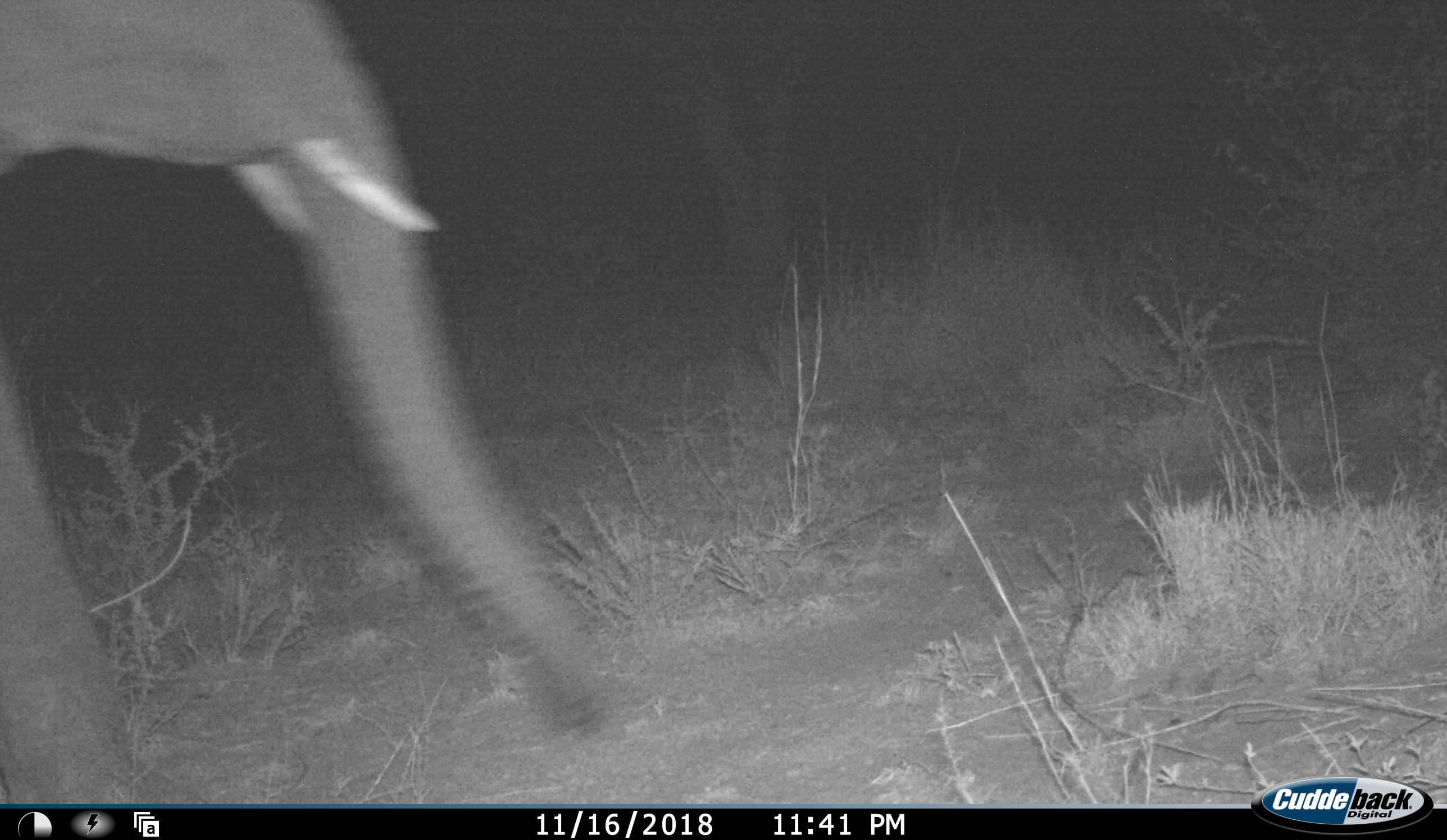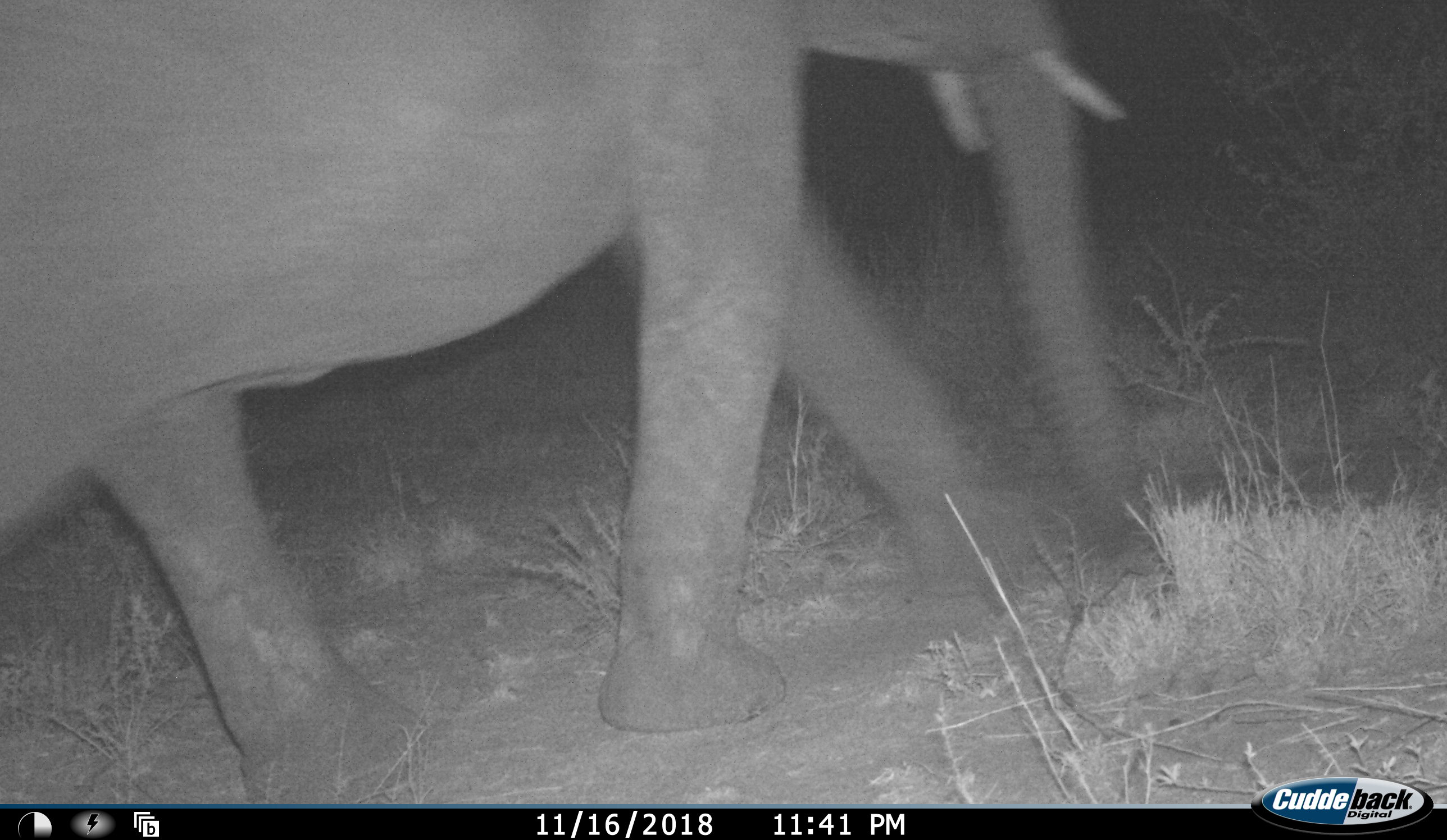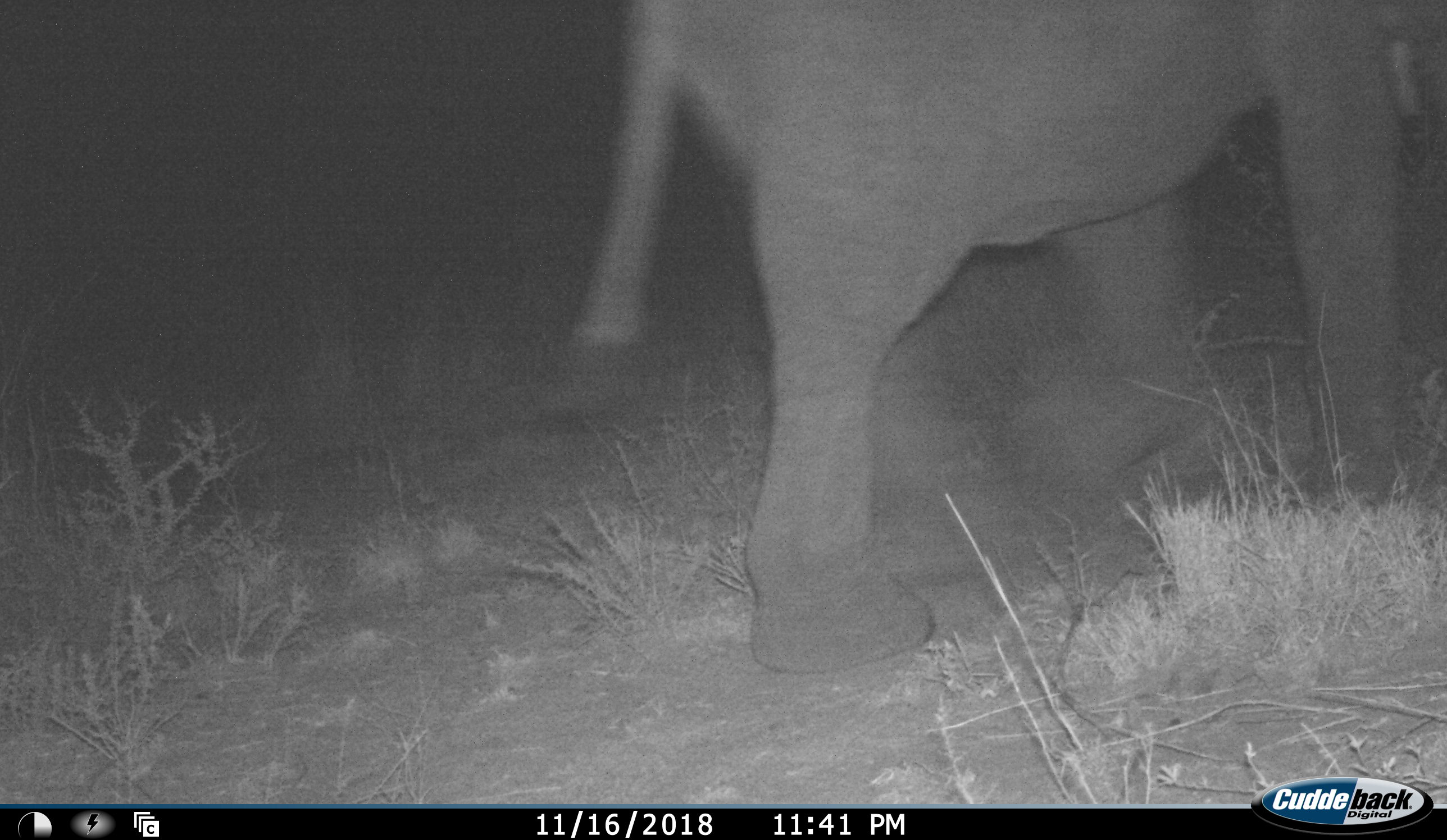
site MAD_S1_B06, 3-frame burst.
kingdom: Animalia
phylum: Chordata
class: Mammalia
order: Proboscidea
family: Elephantidae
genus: Loxodonta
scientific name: Loxodonta africana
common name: african bush elephant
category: elephant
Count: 1.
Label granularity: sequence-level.